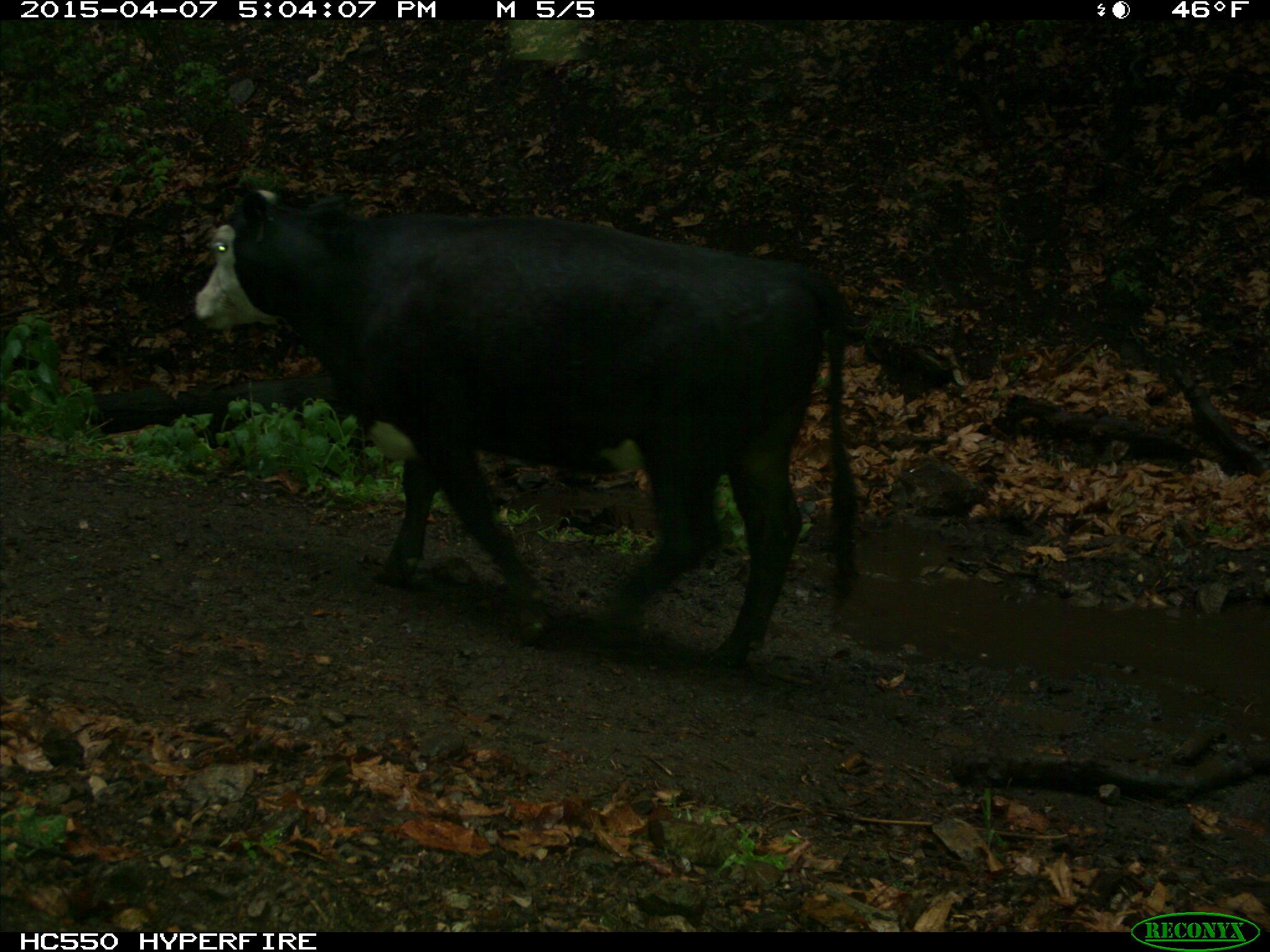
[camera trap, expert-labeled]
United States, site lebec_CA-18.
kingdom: Animalia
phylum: Chordata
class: Mammalia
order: Artiodactyla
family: Bovidae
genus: Bos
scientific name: Bos taurus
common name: domestic cow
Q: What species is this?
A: Bos taurus (domestic cow).